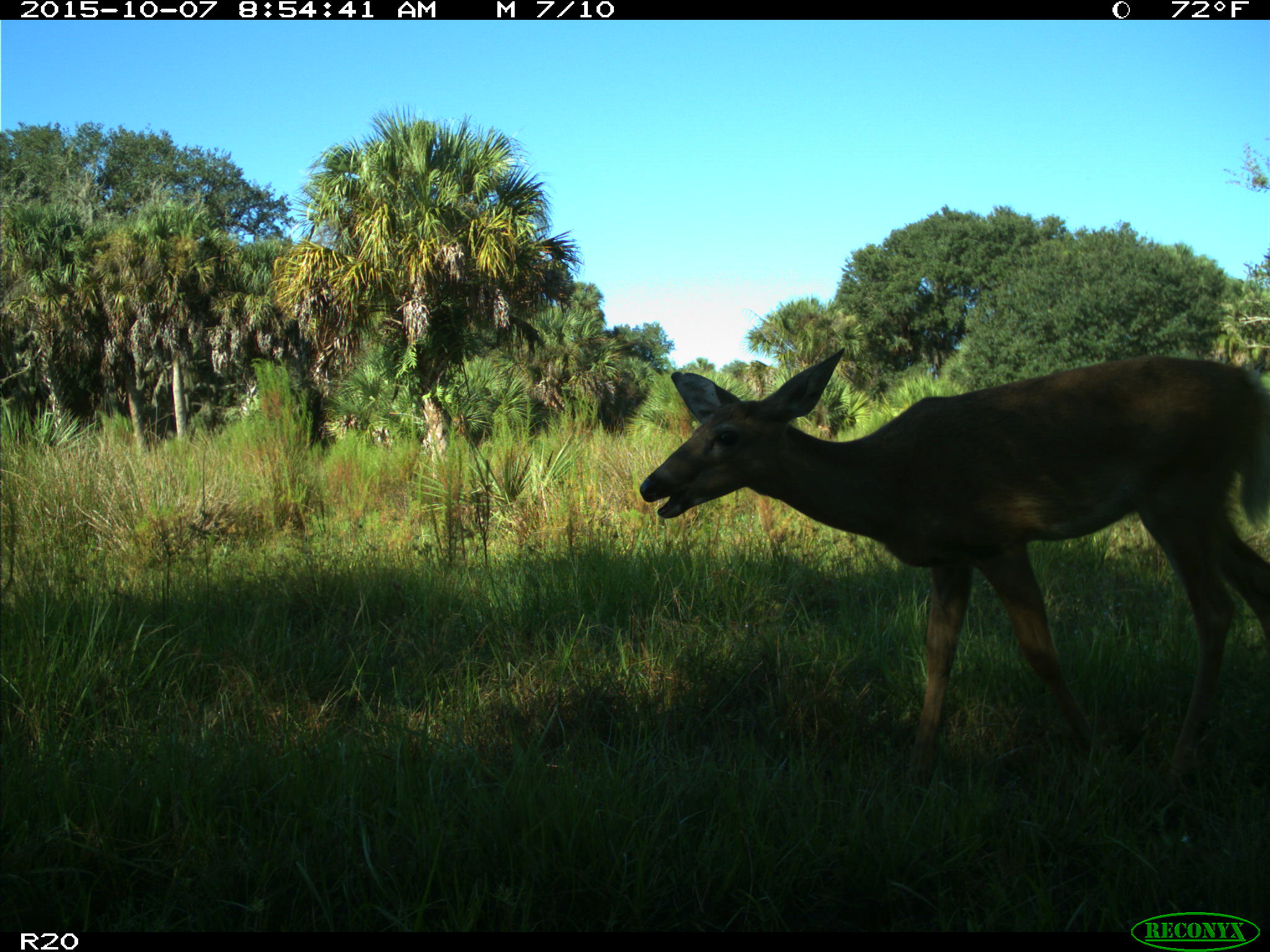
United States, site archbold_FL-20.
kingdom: Animalia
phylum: Chordata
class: Mammalia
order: Artiodactyla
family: Cervidae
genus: Odocoileus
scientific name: Odocoileus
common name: deer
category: unidentified deer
Unidentified deer (deer) (Odocoileus).